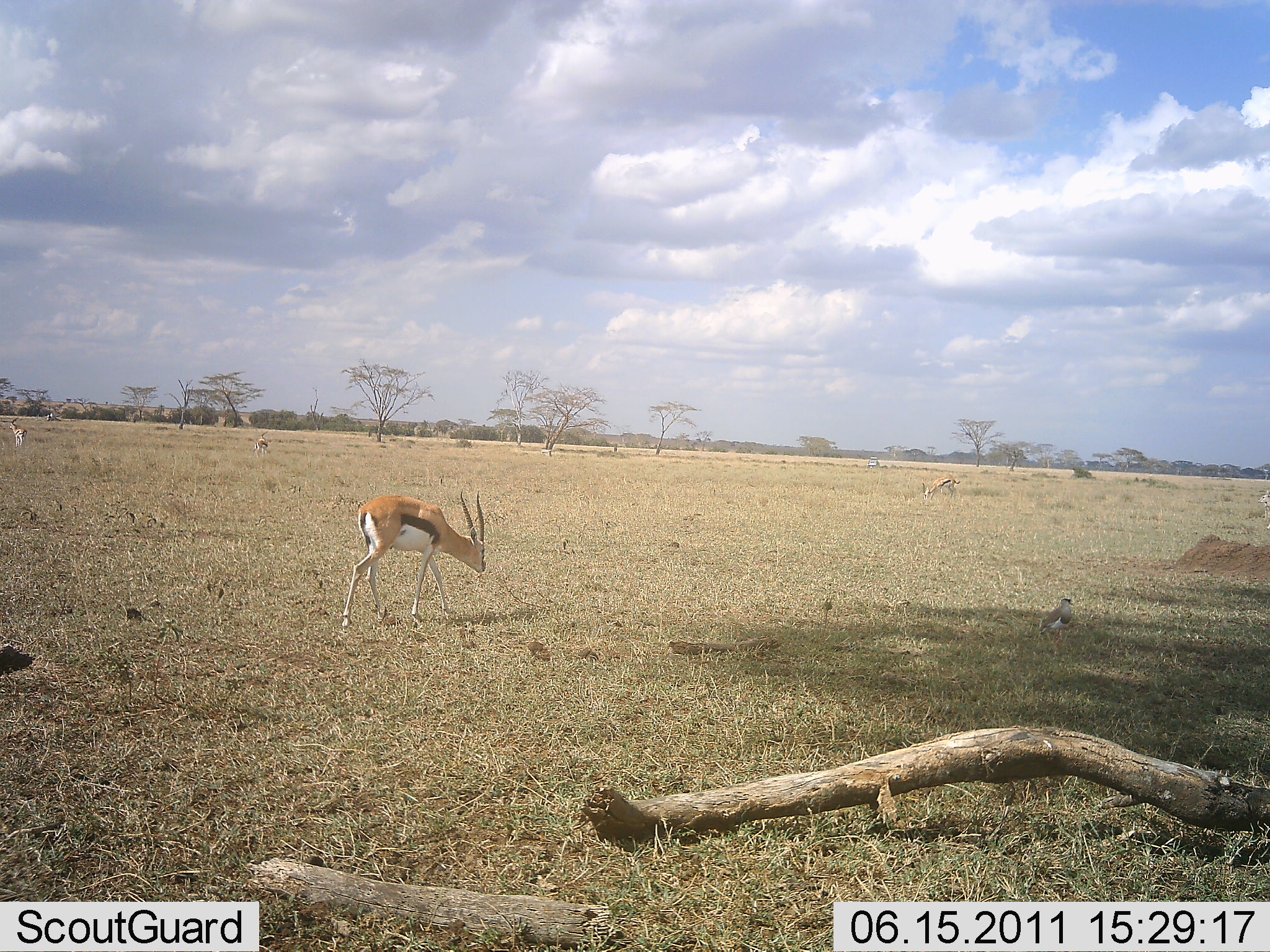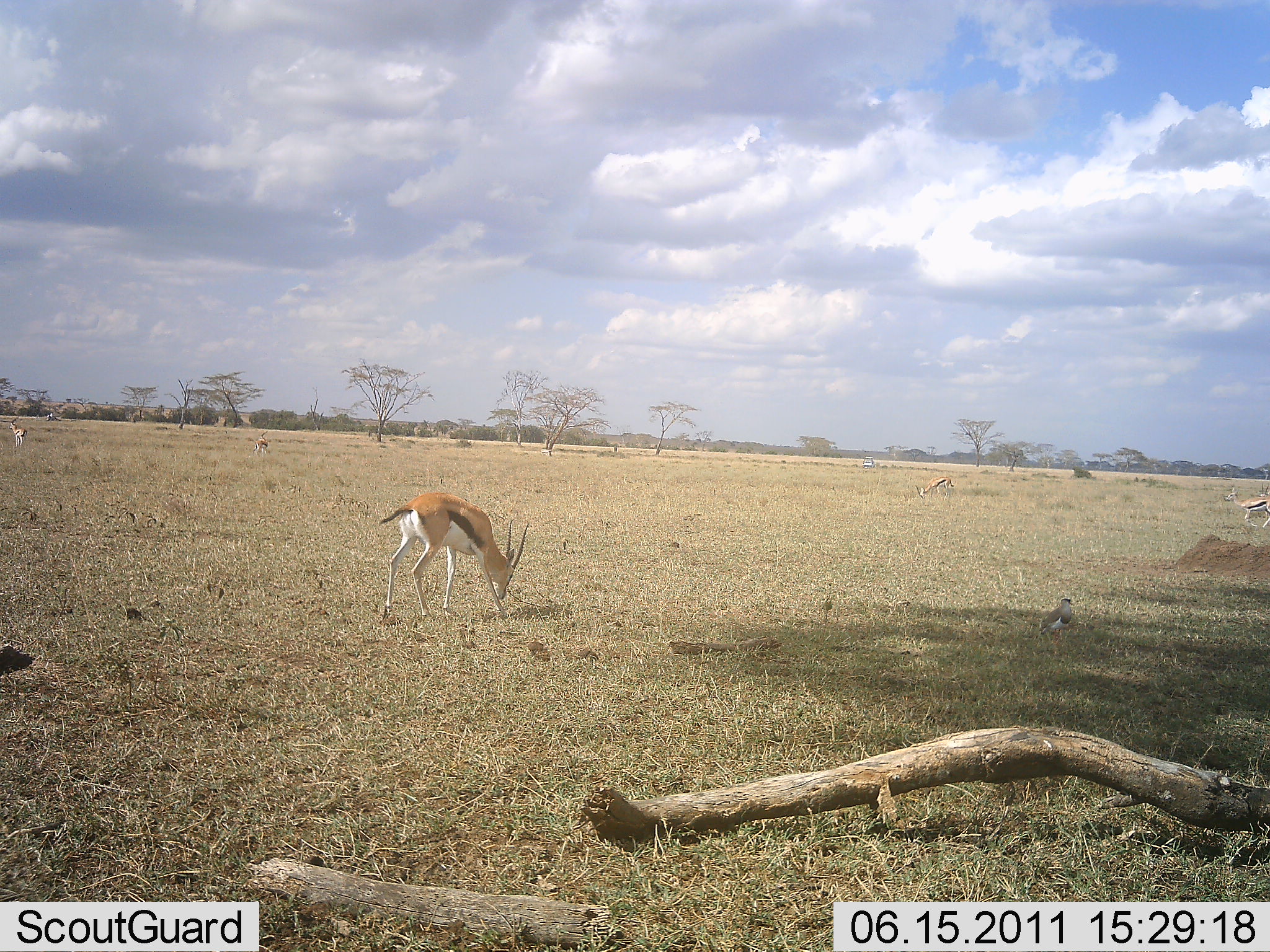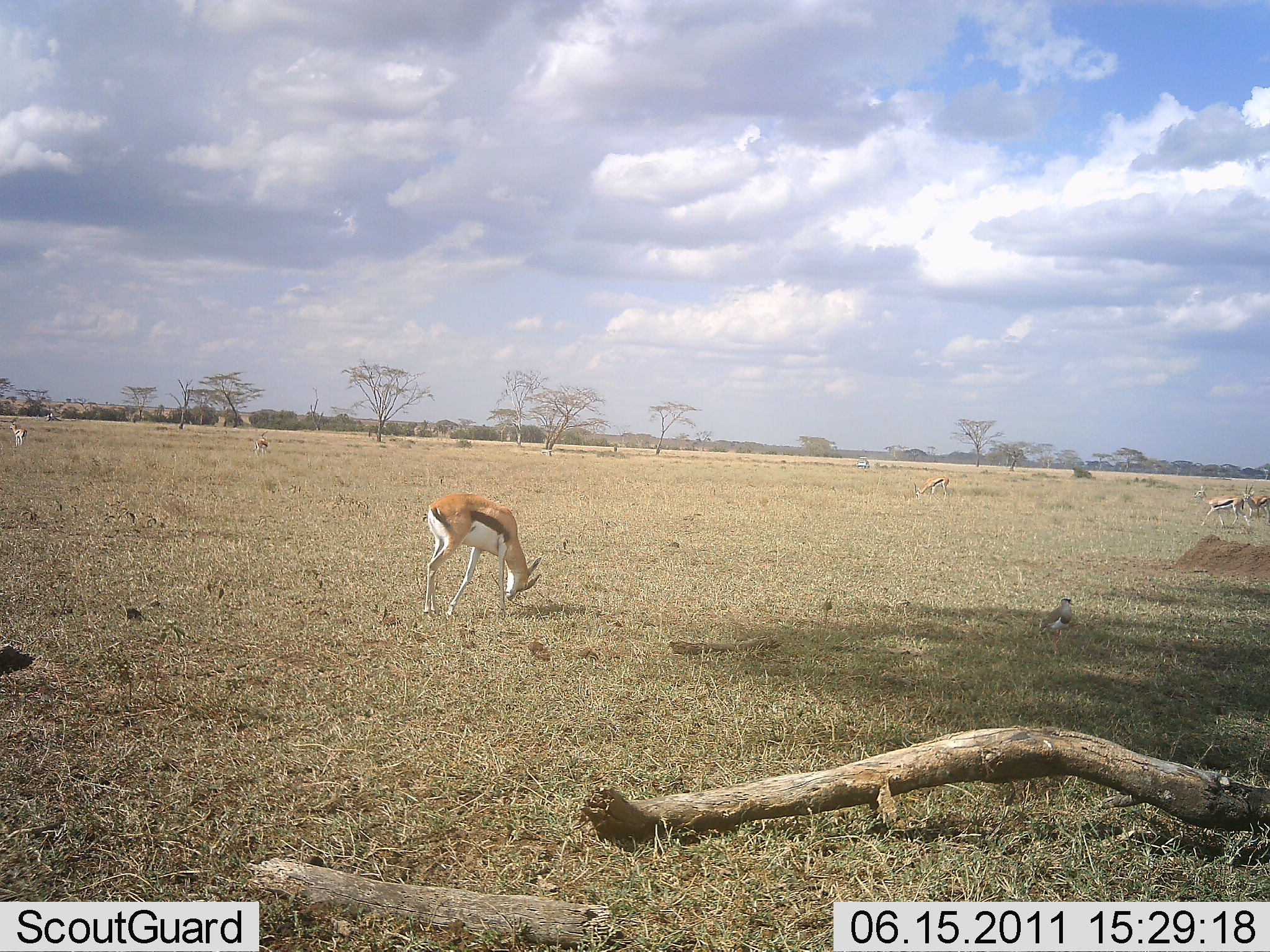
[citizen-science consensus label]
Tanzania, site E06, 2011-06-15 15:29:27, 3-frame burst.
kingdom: Animalia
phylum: Chordata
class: Mammalia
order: Artiodactyla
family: Bovidae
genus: Eudorcas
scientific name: Eudorcas thomsonii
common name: thomson's gazelle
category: gazellethomsons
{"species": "gazellethomsons (thomson's gazelle) (Eudorcas thomsonii)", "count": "4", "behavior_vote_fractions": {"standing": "57%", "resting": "0%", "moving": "79%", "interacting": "0%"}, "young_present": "0%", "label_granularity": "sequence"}